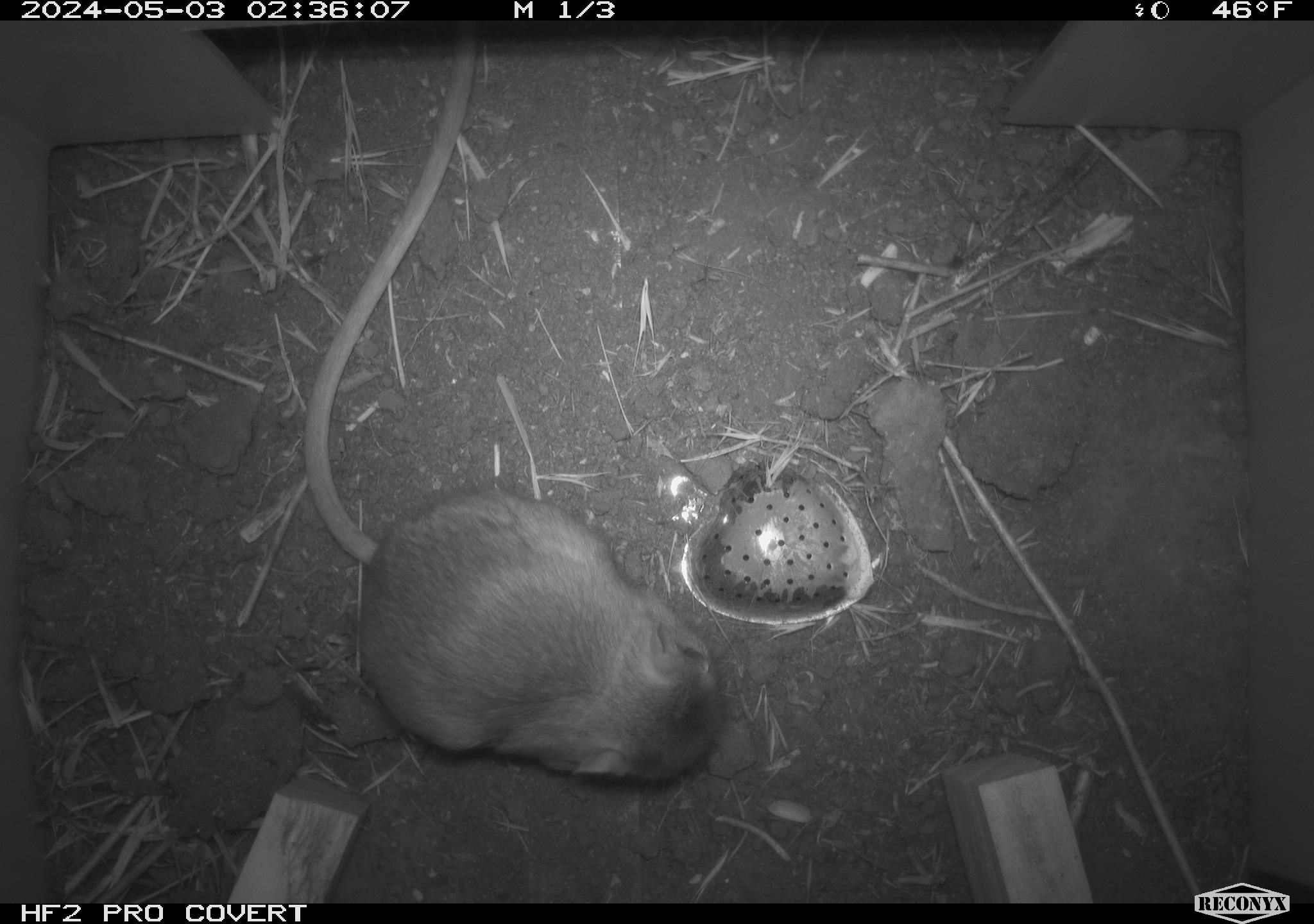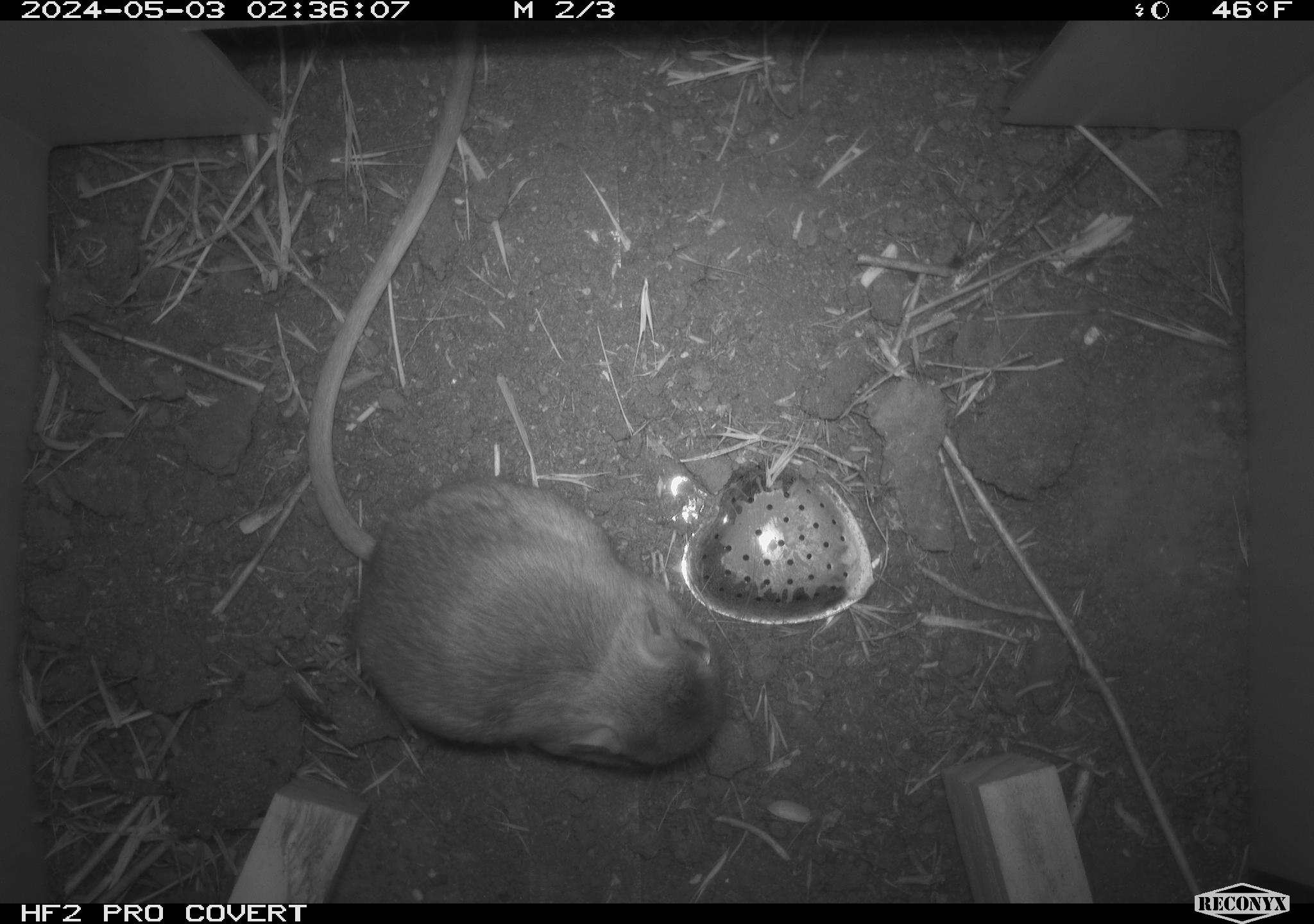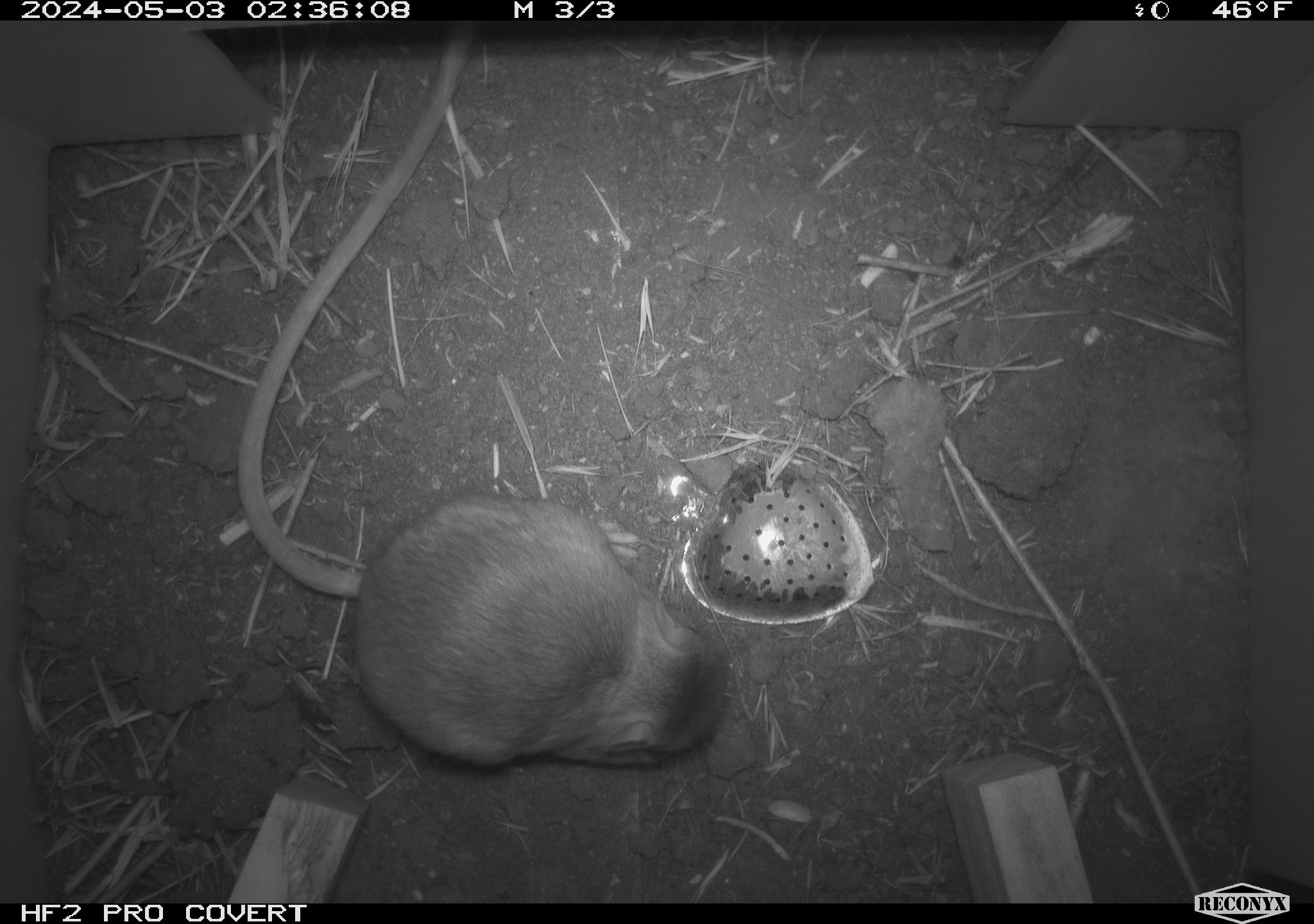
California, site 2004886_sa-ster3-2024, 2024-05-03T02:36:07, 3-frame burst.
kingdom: Animalia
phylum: Chordata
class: Mammalia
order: Rodentia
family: Heteromyidae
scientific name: Heteromyidae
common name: kangaroo rats and pocket mice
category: heteromyidae family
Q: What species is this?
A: Heteromyidae family (kangaroo rats and pocket mice) (Heteromyidae).